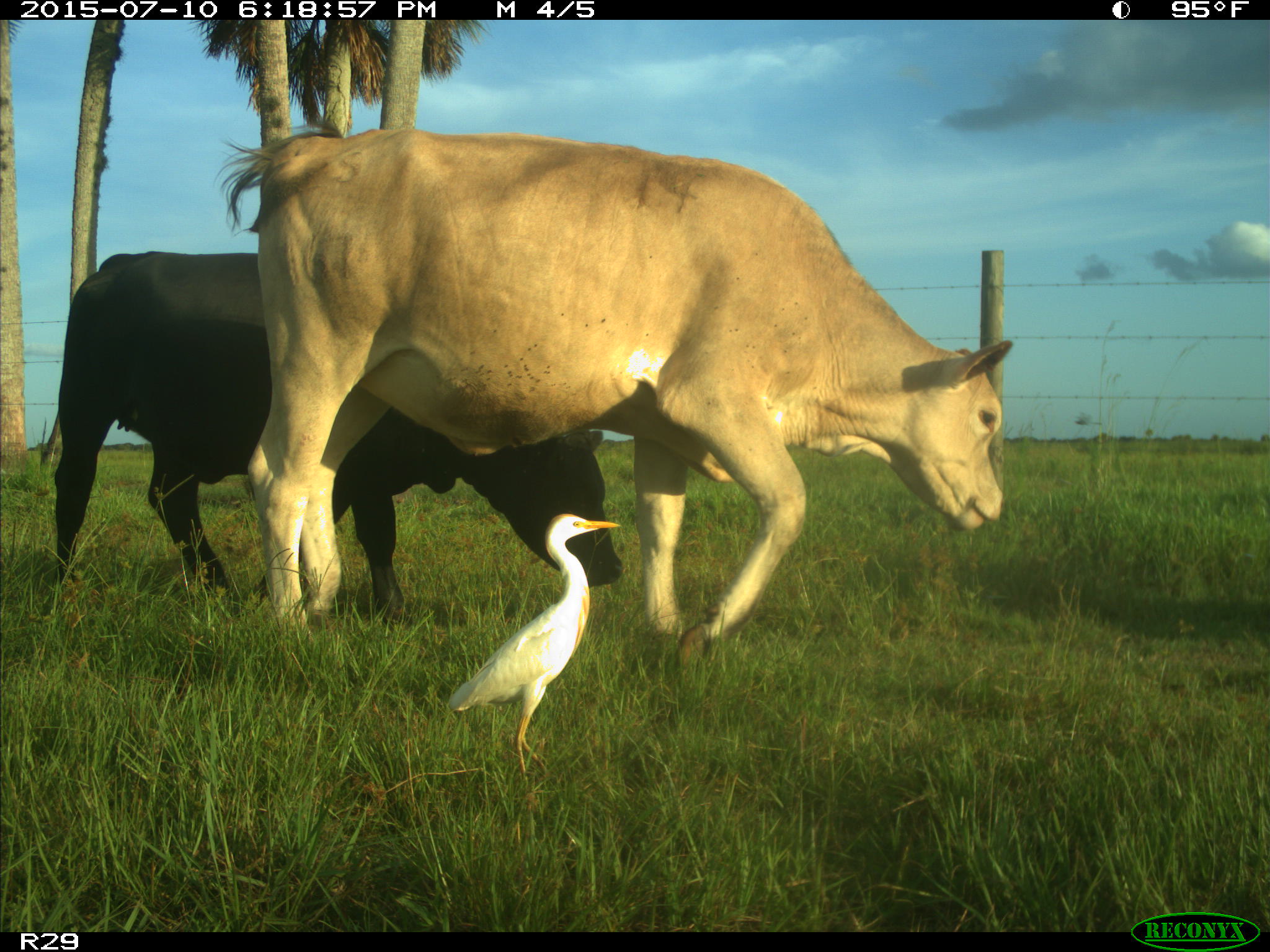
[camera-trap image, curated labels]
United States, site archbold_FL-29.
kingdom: Animalia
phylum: Chordata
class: Mammalia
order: Artiodactyla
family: Bovidae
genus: Bos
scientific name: Bos taurus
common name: domestic cow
Bos taurus (domestic cow).